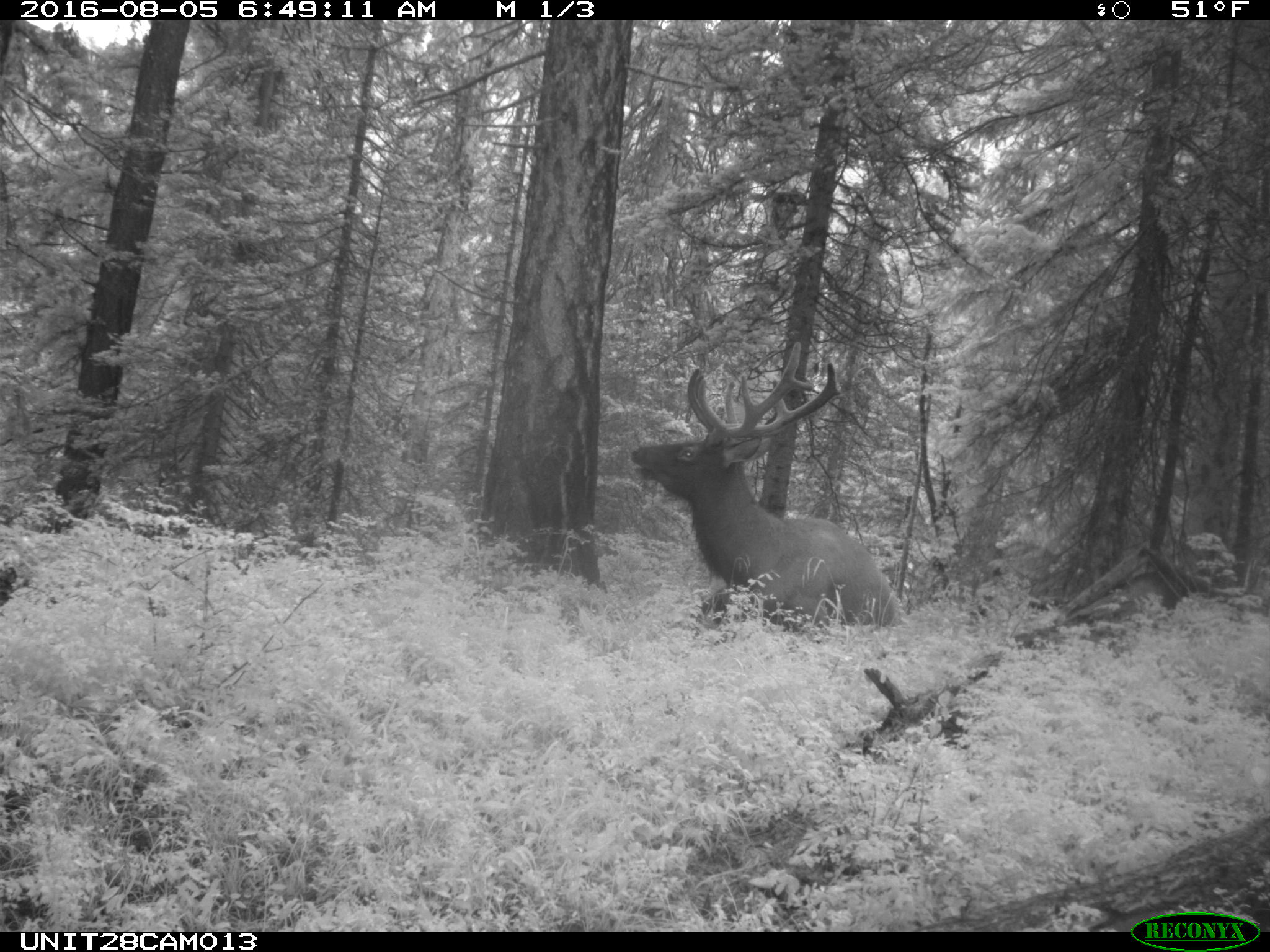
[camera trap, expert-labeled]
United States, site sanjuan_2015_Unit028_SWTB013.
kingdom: Animalia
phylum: Chordata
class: Mammalia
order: Artiodactyla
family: Cervidae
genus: Cervus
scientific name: Cervus elaphus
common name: red deer